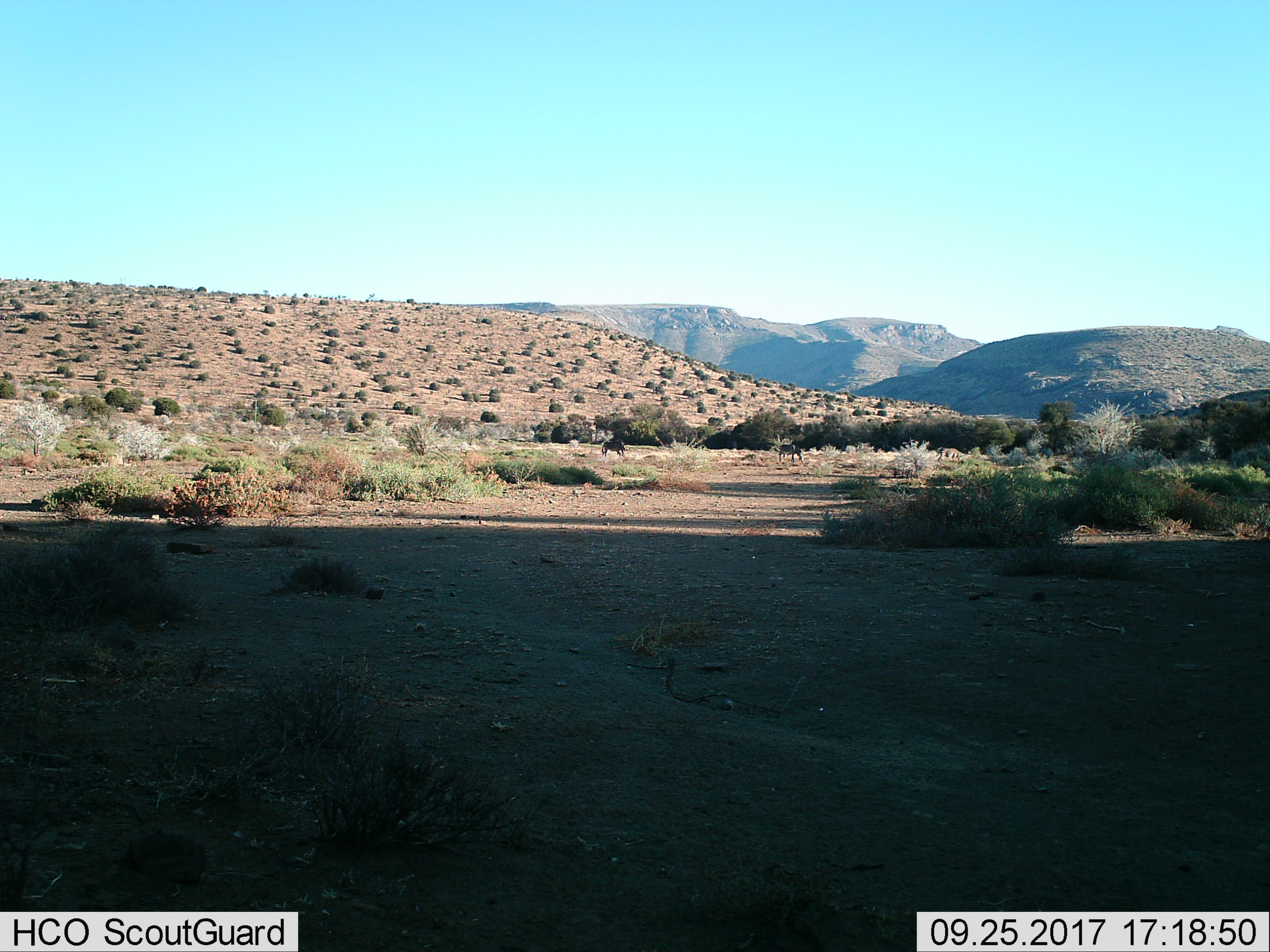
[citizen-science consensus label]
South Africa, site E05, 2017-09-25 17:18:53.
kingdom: Animalia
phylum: Chordata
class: Mammalia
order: Perissodactyla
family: Equidae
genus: Equus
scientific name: Equus zebra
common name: mountain zebra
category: zebramountain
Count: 3.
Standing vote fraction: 67%.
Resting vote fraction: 0%.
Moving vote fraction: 33%.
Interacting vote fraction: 0%.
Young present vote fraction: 33%.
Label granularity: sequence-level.